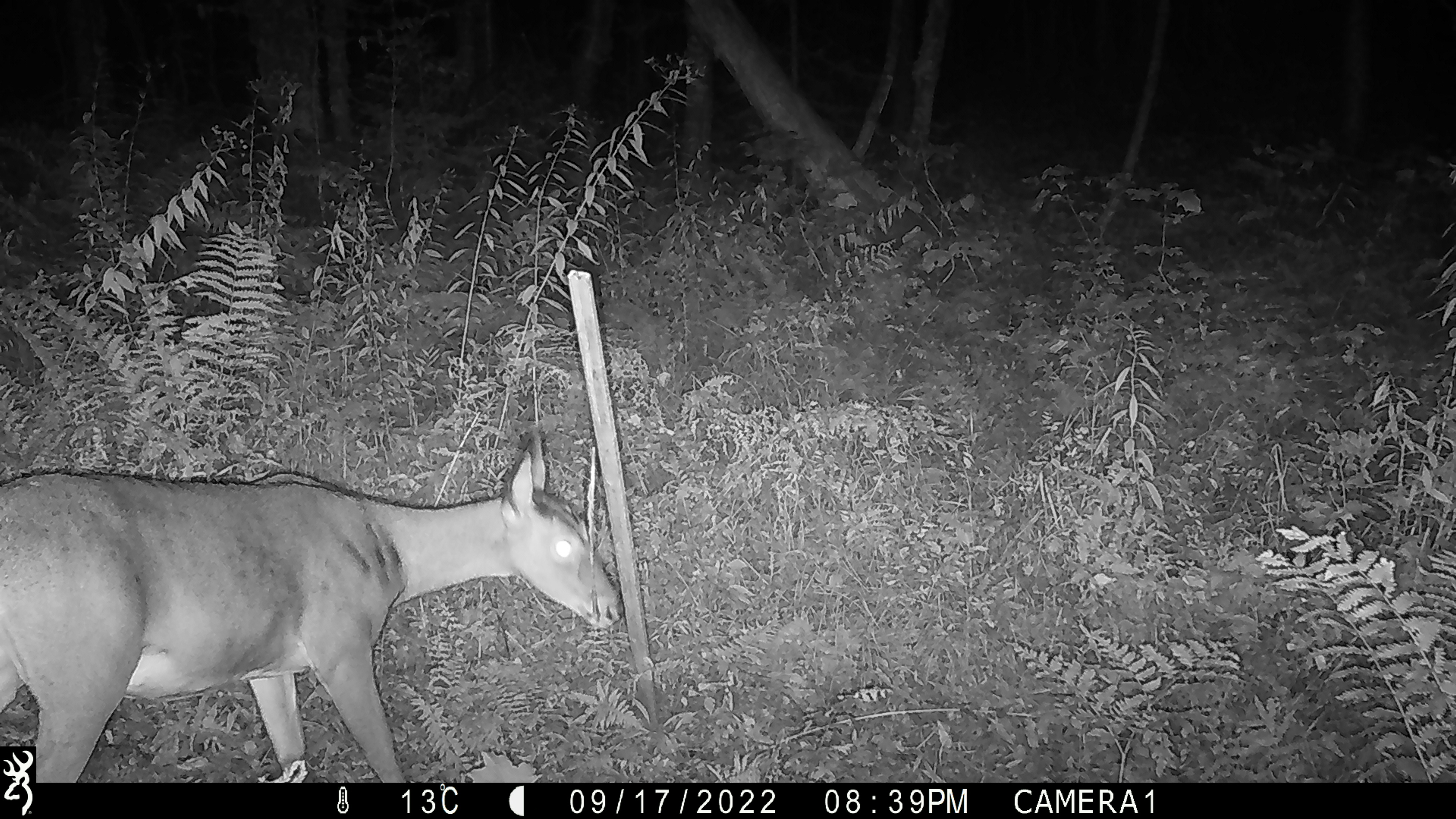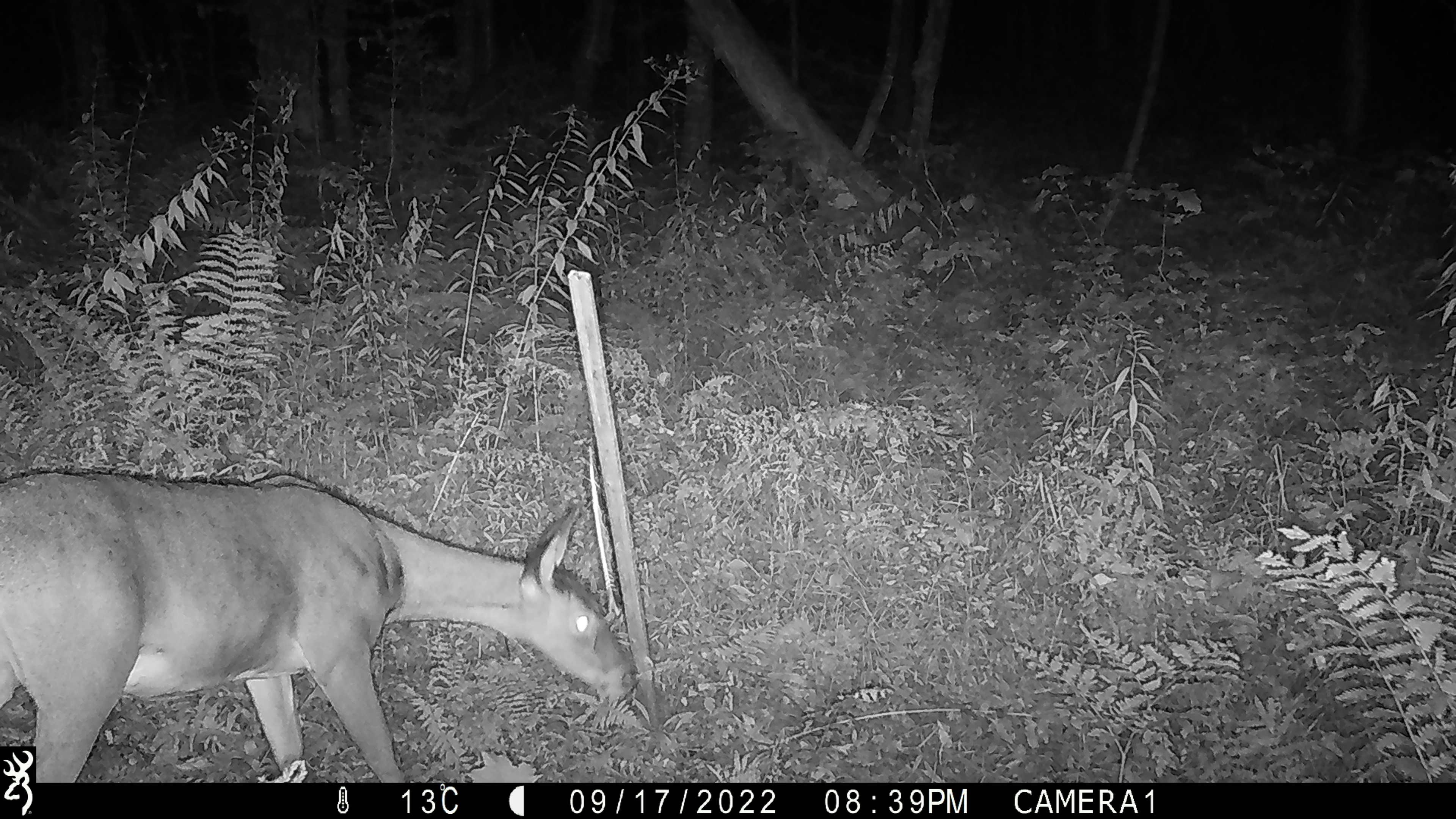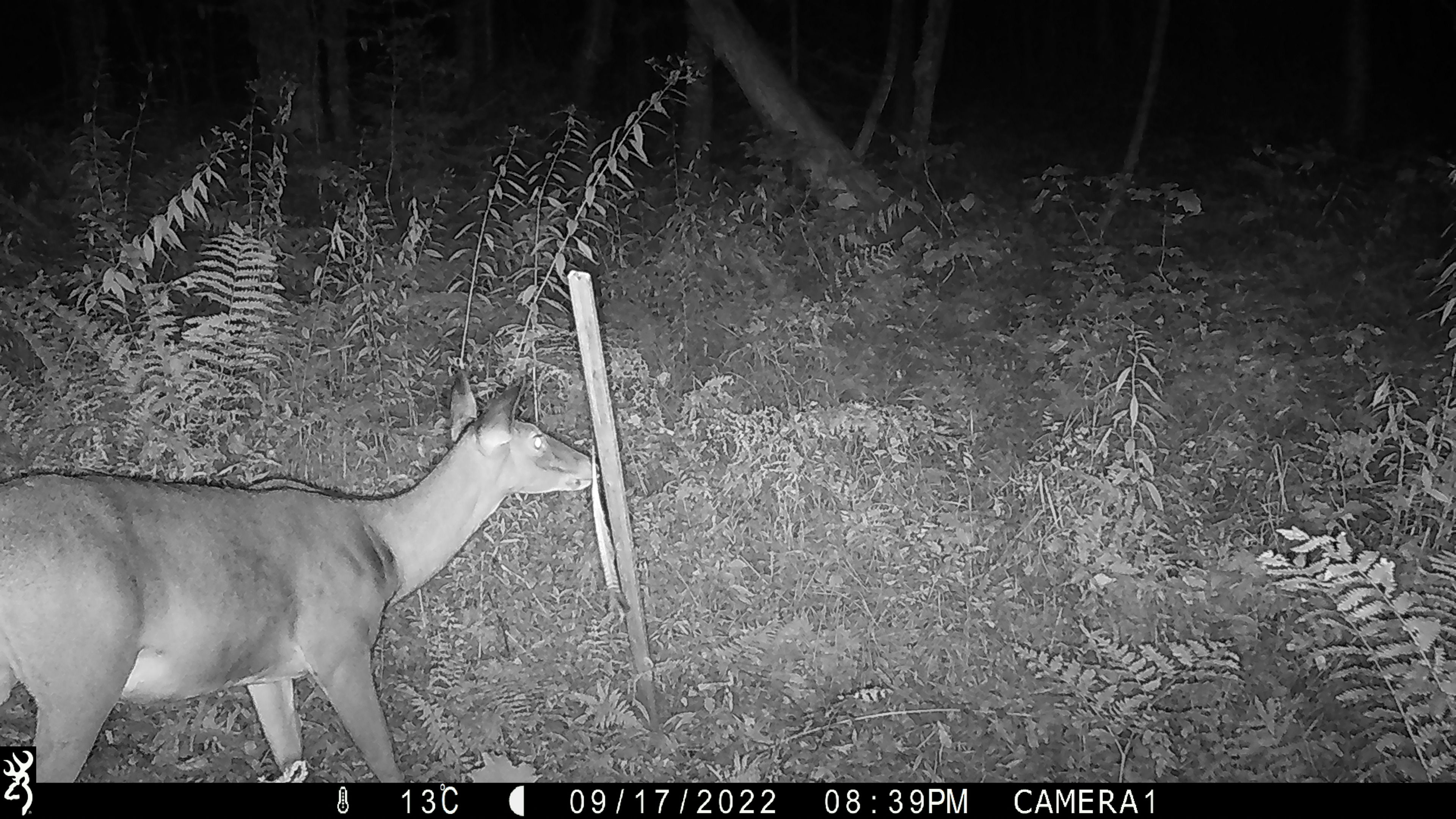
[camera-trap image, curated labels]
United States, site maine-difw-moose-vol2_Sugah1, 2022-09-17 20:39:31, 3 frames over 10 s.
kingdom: Animalia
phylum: Chordata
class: Mammalia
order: Artiodactyla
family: Cervidae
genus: Odocoileus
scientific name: Odocoileus virginianus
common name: white-tailed deer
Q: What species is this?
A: White-tailed deer (Odocoileus virginianus).